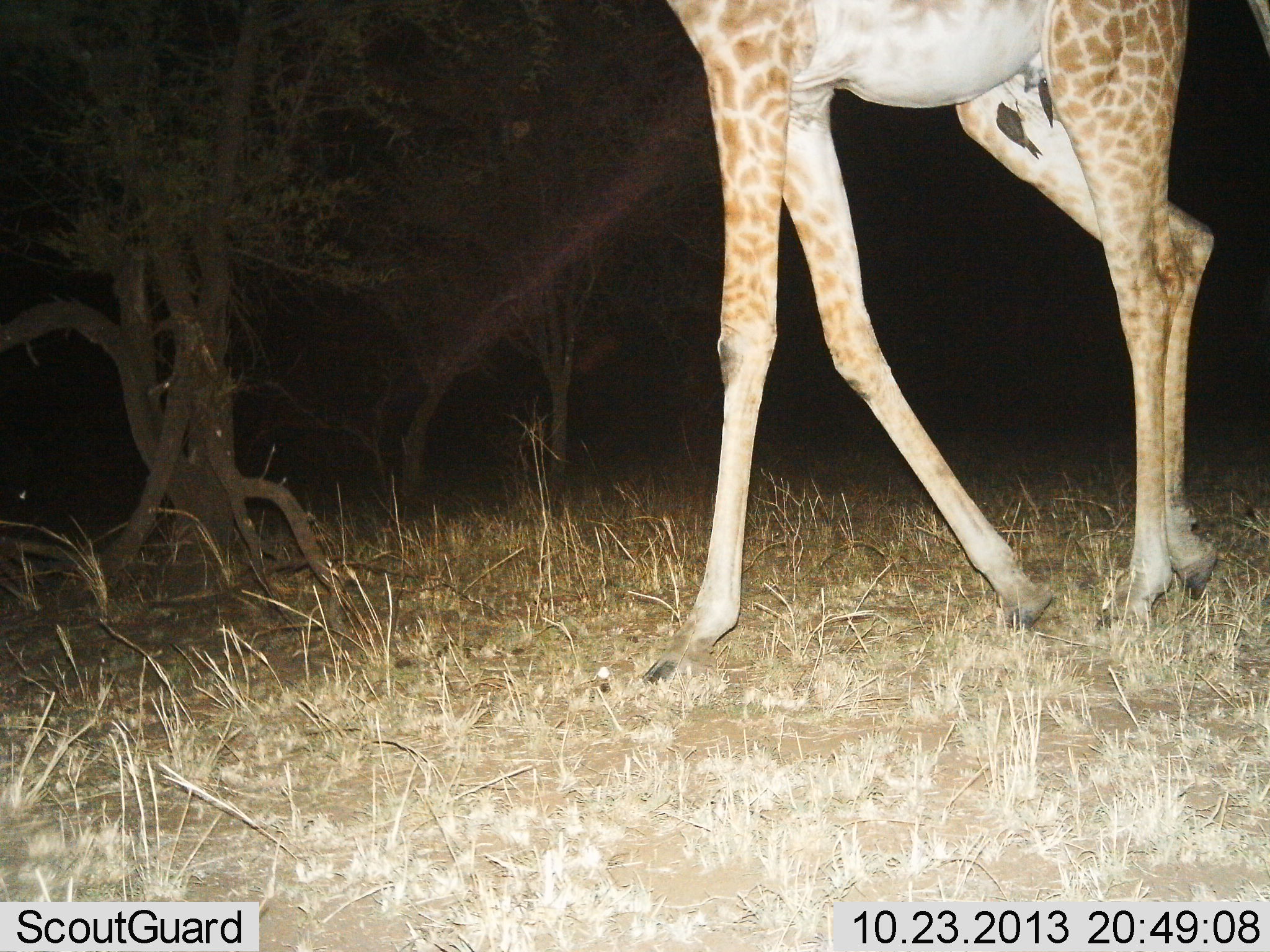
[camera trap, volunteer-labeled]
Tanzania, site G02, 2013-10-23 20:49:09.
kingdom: Animalia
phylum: Chordata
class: Mammalia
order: Artiodactyla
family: Giraffidae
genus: Giraffa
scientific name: Giraffa camelopardalis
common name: giraffe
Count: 1.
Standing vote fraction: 0%.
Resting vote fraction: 6%.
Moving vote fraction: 94%.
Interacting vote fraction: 0%.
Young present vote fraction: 0%.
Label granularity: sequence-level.